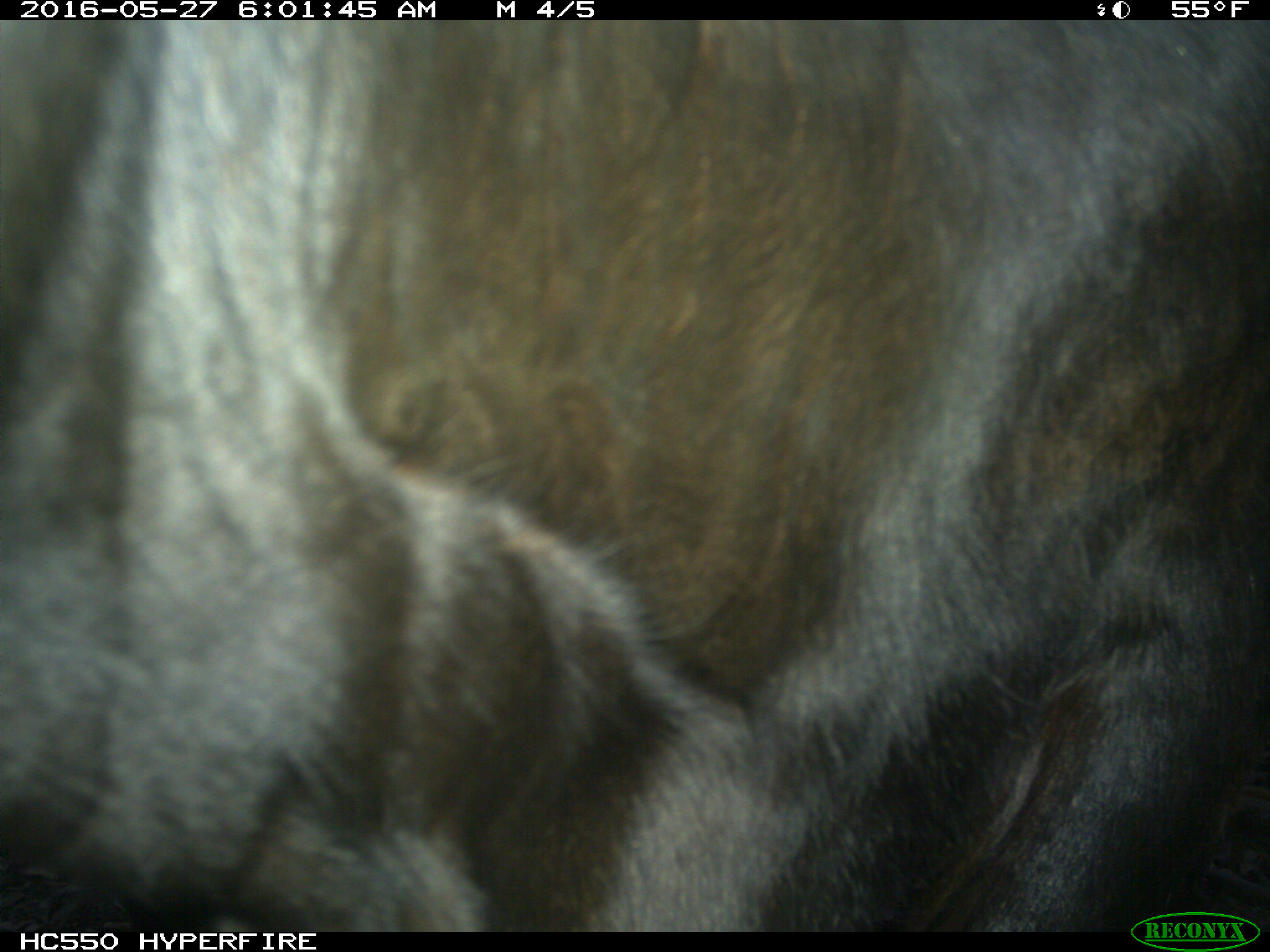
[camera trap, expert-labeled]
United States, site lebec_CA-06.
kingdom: Animalia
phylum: Chordata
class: Mammalia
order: Artiodactyla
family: Bovidae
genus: Bos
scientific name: Bos taurus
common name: domestic cow